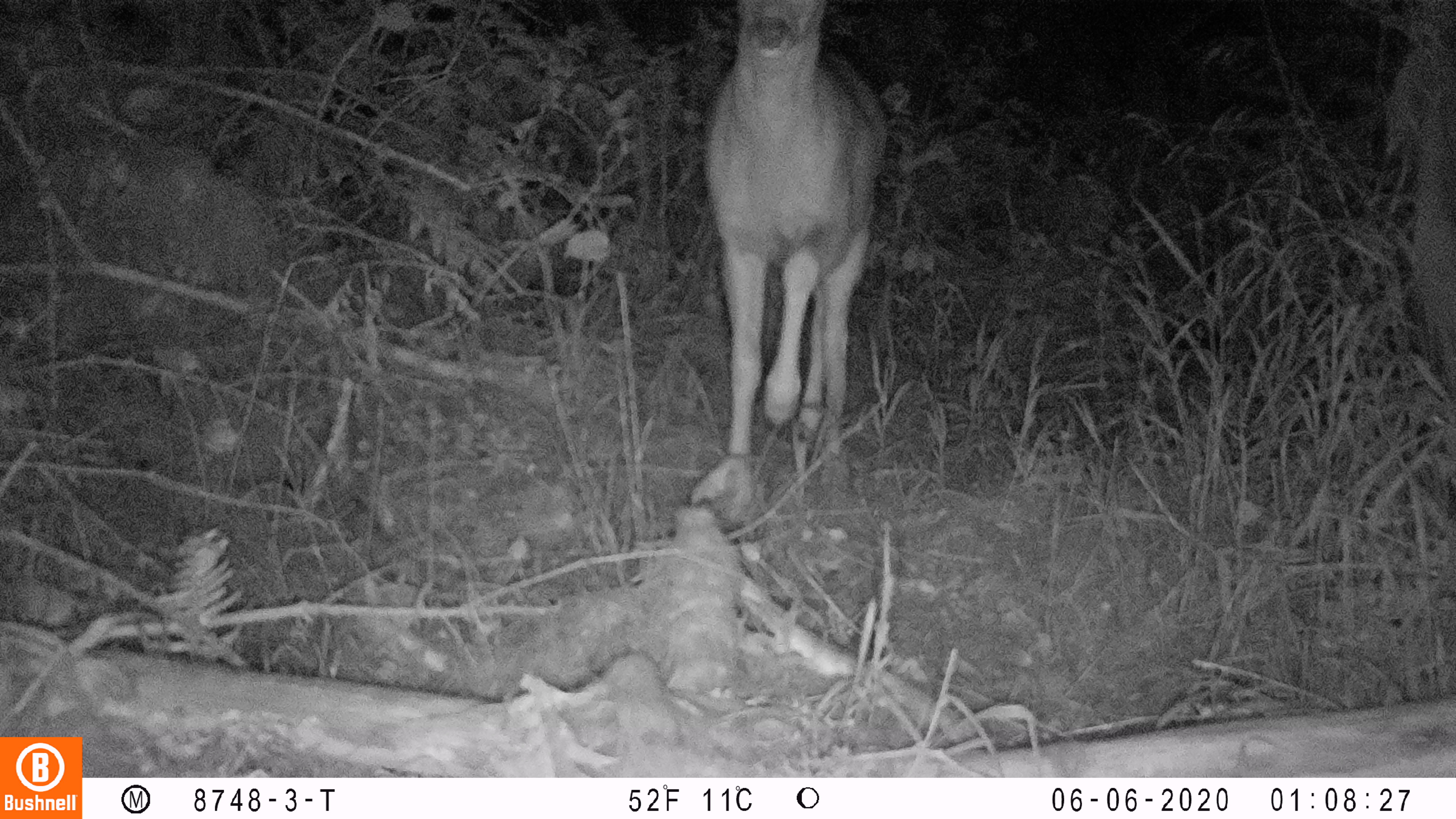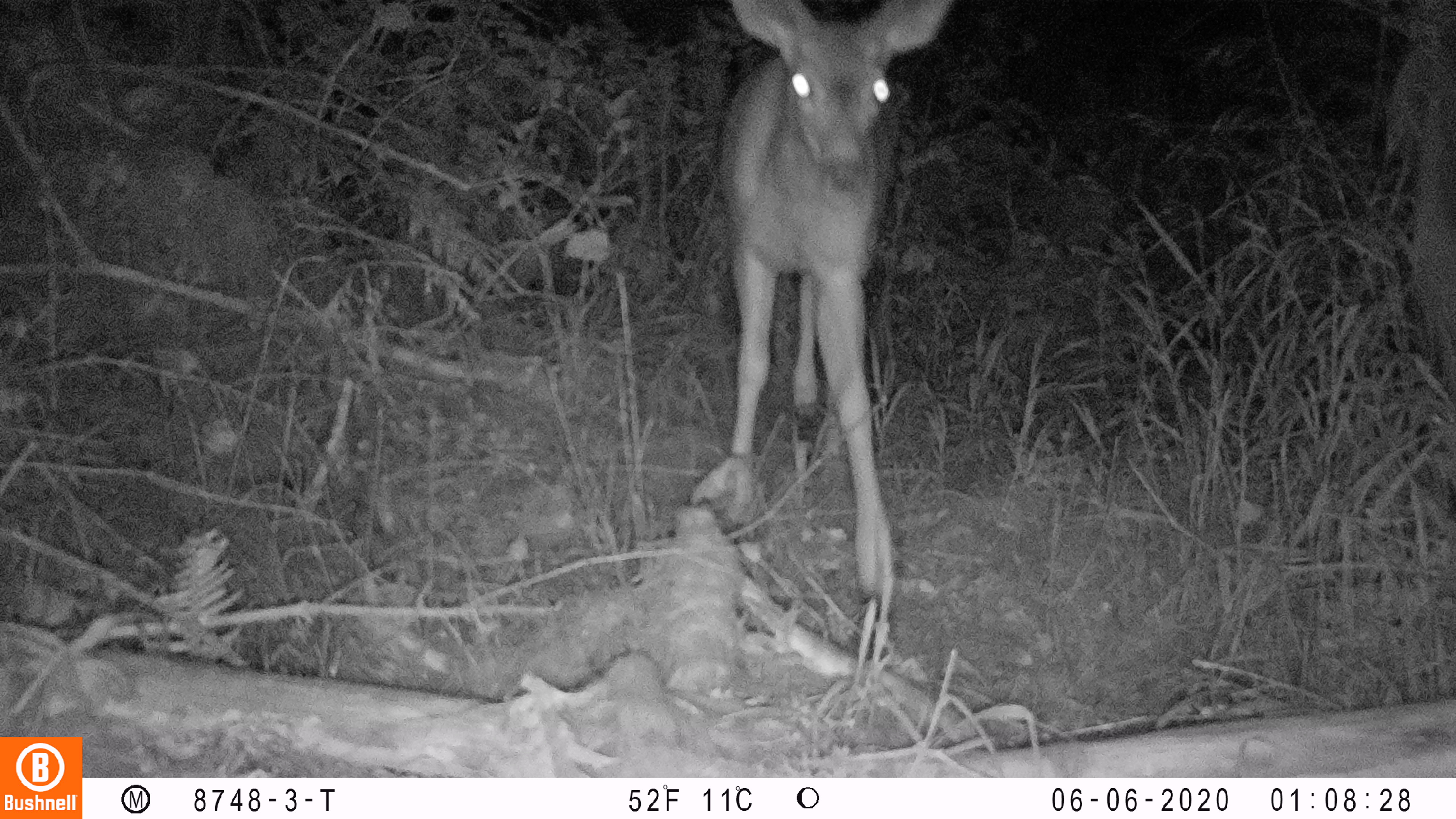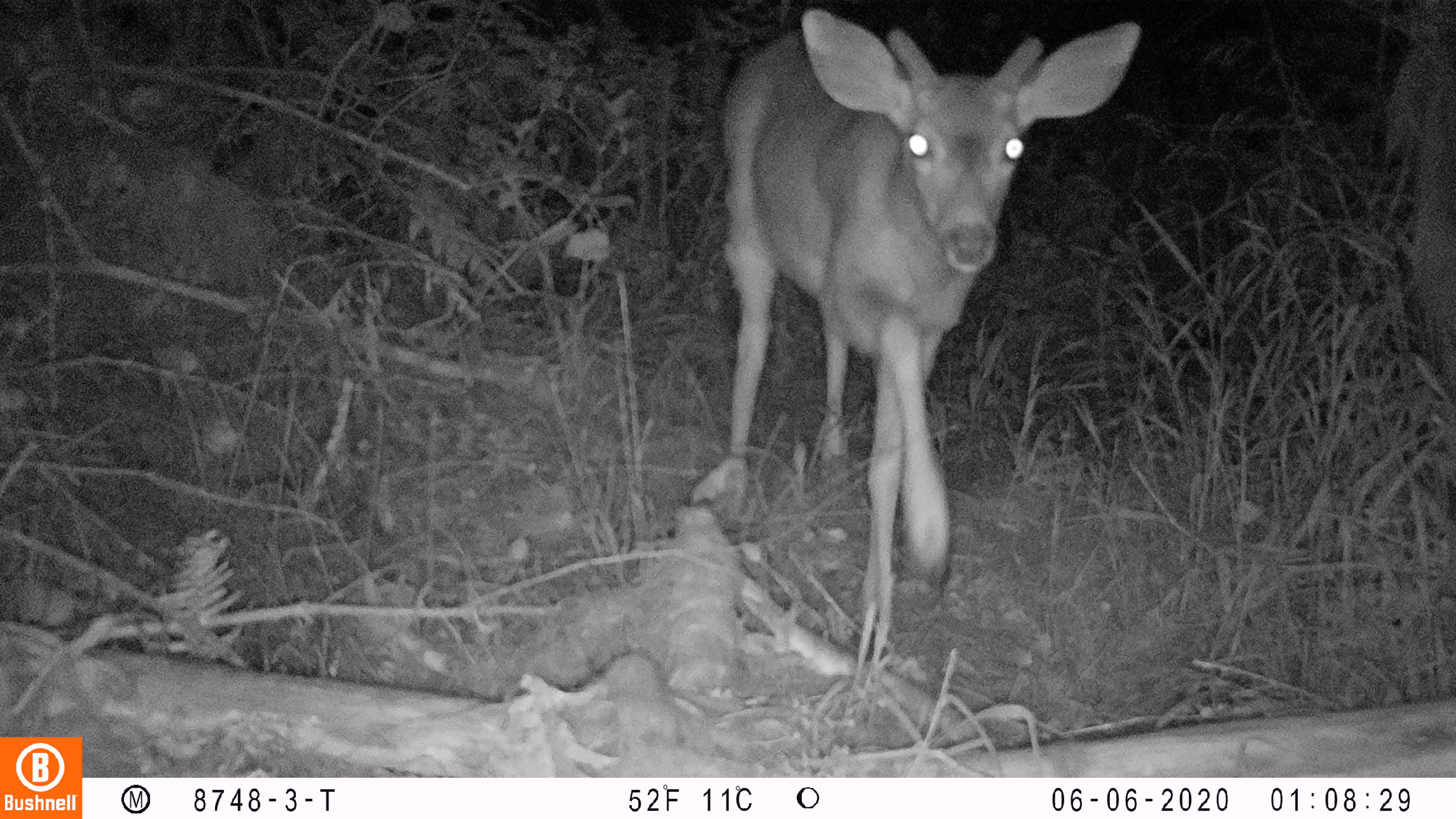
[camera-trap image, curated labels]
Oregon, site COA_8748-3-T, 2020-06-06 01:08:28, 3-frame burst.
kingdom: Animalia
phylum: Chordata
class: Mammalia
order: Artiodactyla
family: Cervidae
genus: Odocoileus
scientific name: Odocoileus hemionus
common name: black-tailed deer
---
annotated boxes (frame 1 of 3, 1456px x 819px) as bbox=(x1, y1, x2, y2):
black-tailed deer: bbox=(689, 0, 905, 456)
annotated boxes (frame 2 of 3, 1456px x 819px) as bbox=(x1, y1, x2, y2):
black-tailed deer: bbox=(704, 0, 956, 594)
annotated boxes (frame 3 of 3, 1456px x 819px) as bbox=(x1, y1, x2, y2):
black-tailed deer: bbox=(704, 8, 1151, 615)